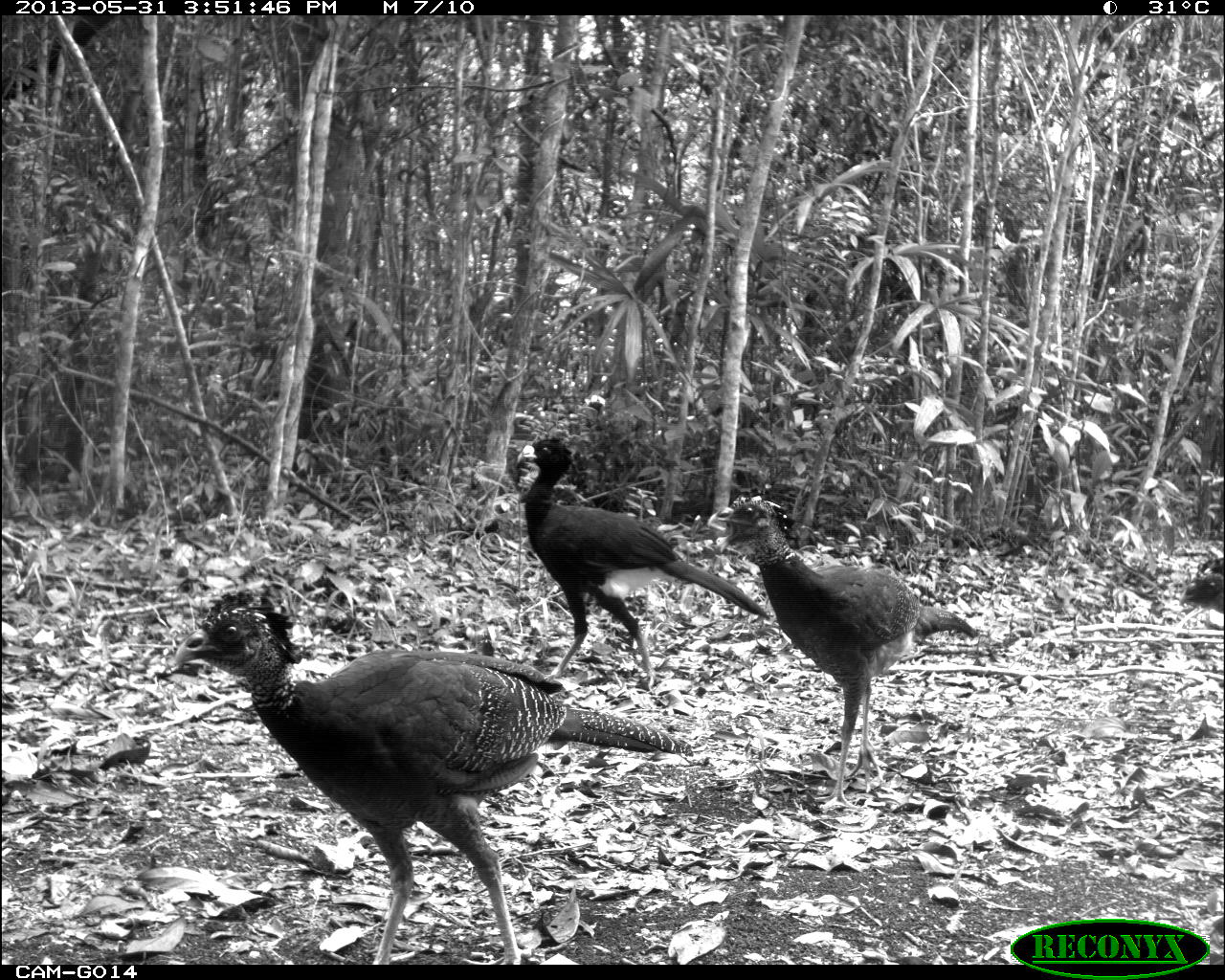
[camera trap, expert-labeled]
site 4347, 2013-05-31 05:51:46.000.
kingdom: Animalia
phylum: Chordata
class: Aves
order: Galliformes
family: Cracidae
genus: Crax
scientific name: Crax rubra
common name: great curassow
Crax rubra (great curassow), count 1.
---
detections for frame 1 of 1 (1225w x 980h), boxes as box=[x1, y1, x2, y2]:
crax rubra: box=[175, 586, 692, 964]; box=[715, 495, 979, 813]; box=[515, 432, 771, 689]; box=[1179, 567, 1225, 614]